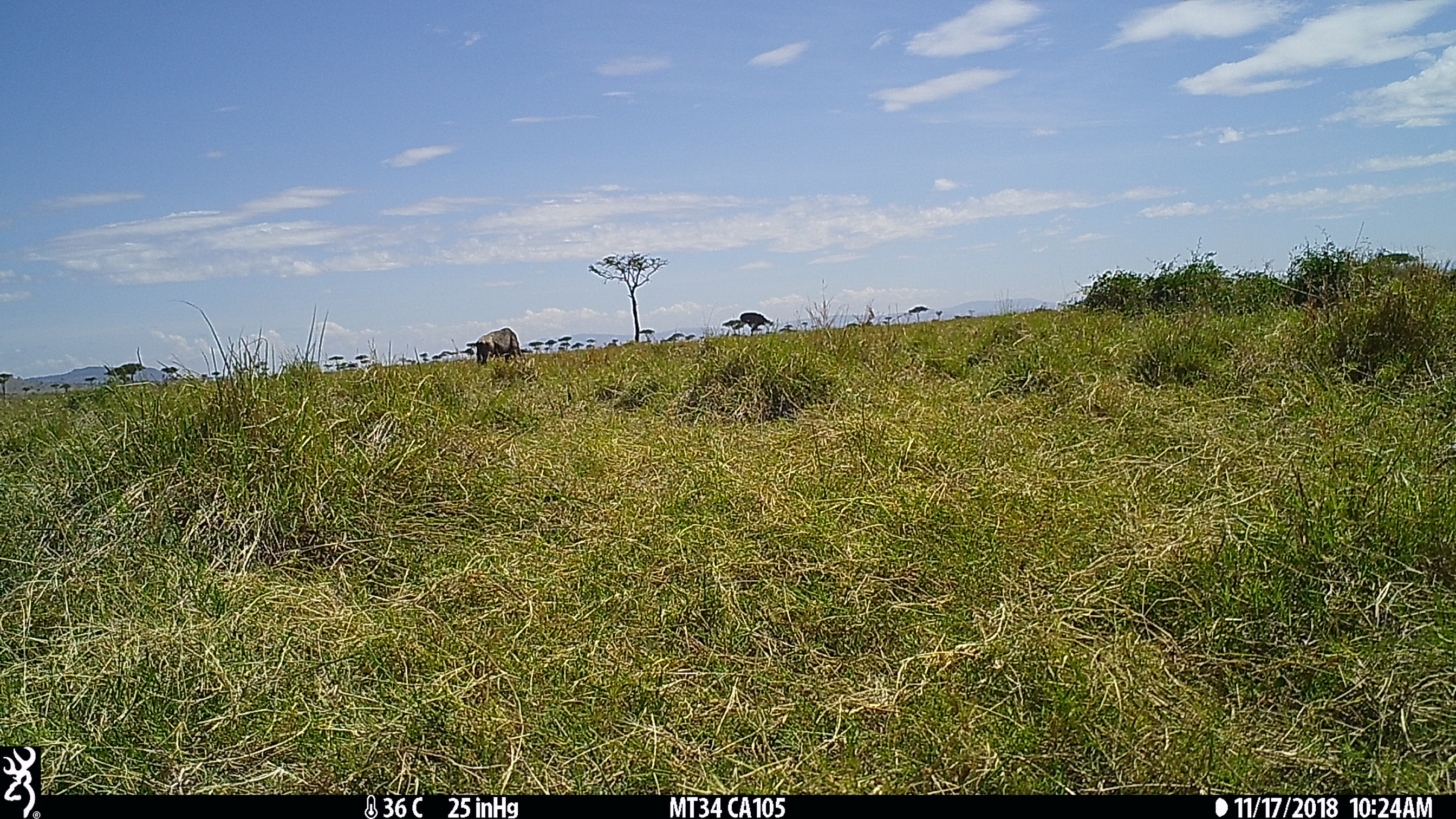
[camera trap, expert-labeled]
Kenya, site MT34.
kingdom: Animalia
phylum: Chordata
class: Mammalia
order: Artiodactyla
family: Bovidae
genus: Damaliscus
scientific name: Damaliscus lunatus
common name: topi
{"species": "topi (Damaliscus lunatus)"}